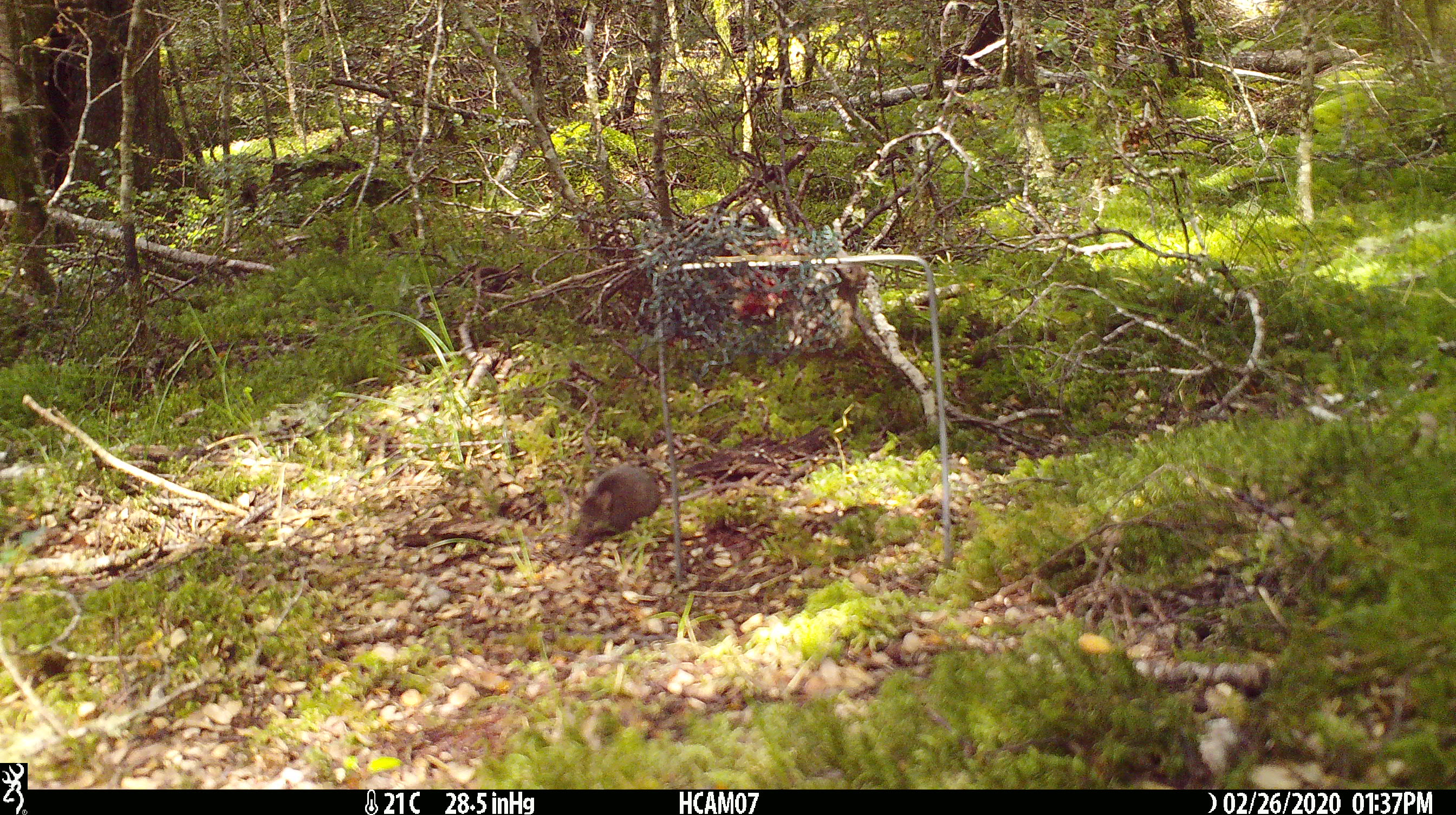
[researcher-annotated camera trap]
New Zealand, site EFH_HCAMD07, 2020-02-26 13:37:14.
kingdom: Animalia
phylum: Chordata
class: Mammalia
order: Rodentia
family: Muridae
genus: Mus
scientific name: Mus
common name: mouse